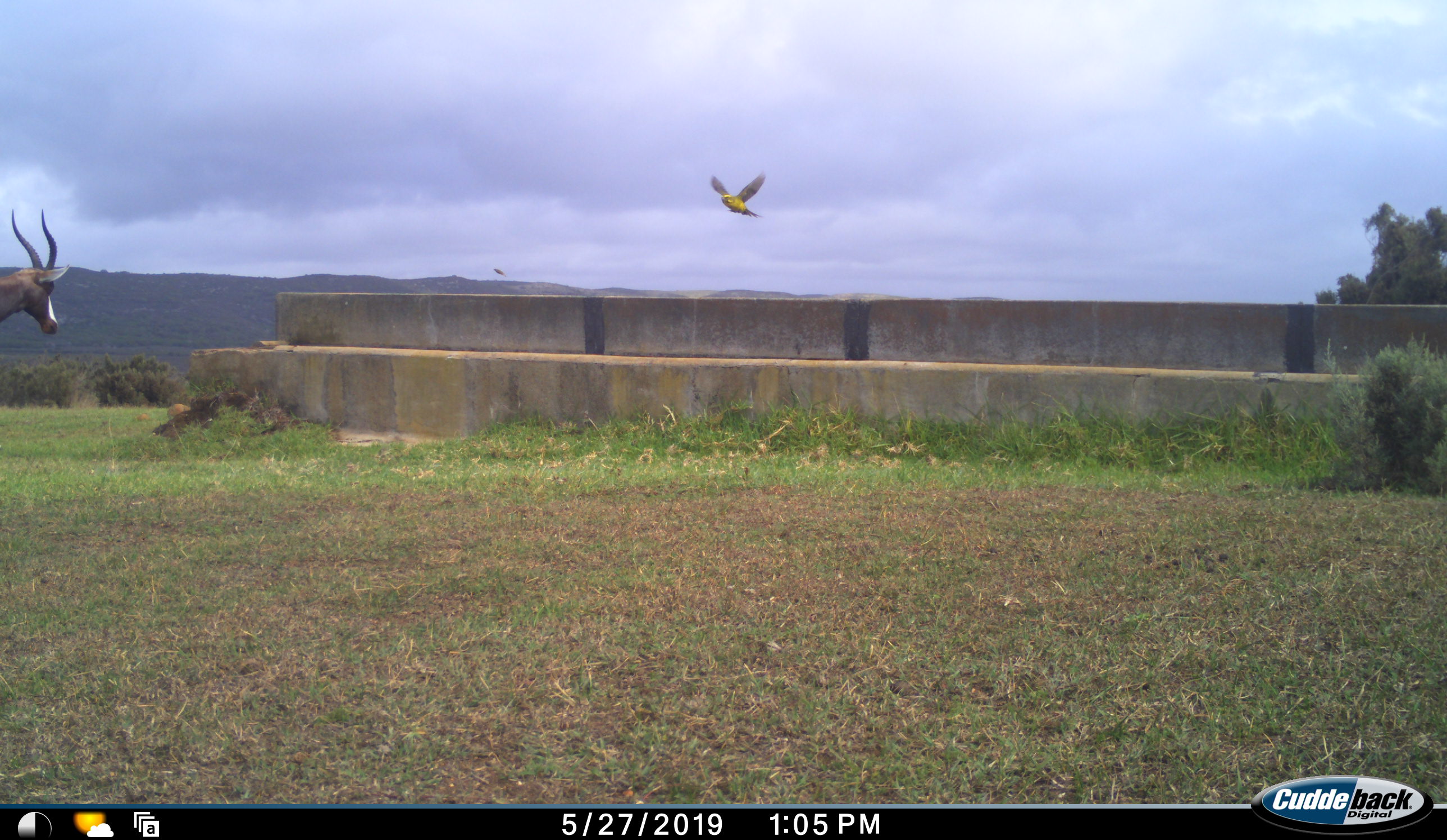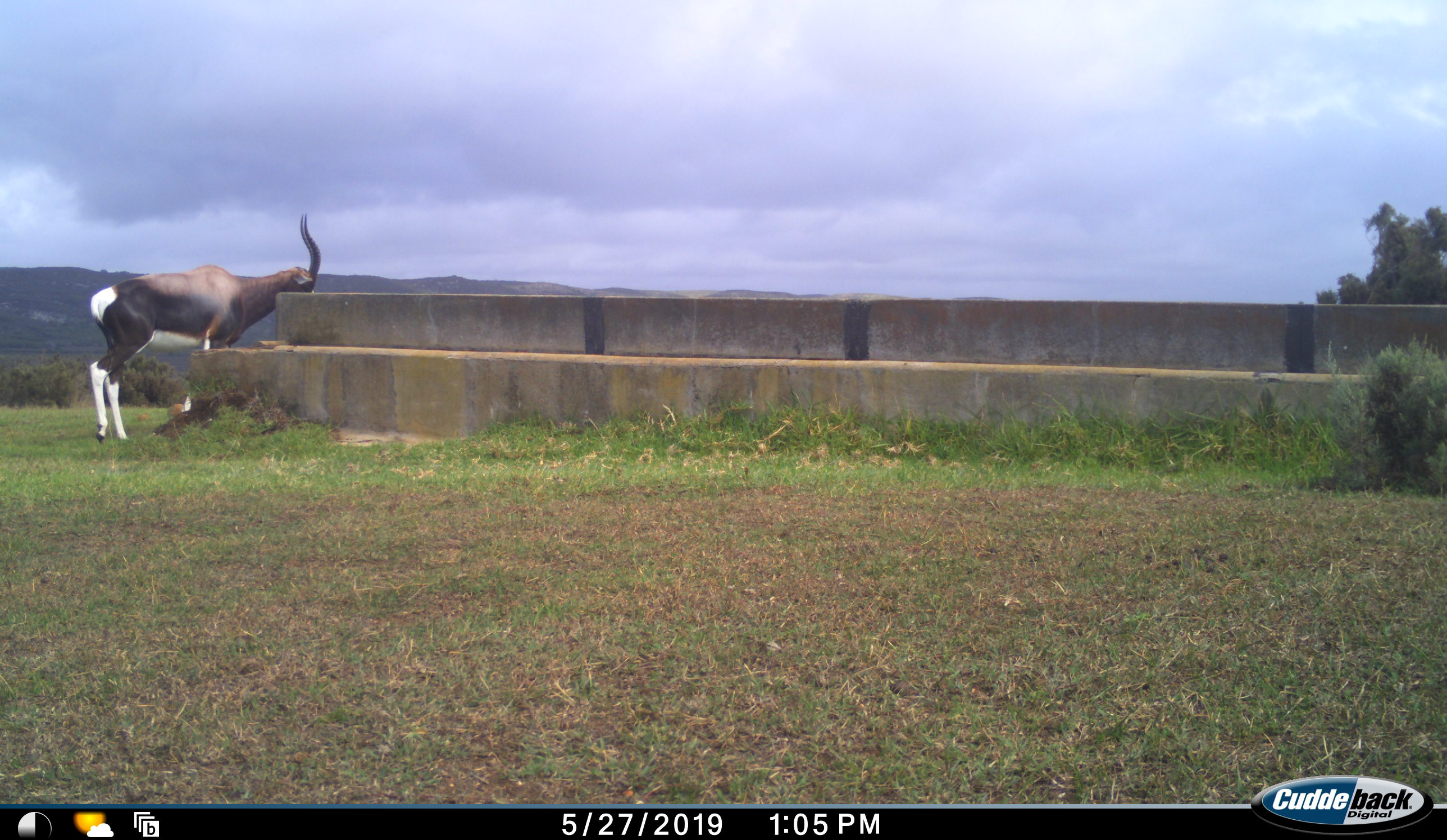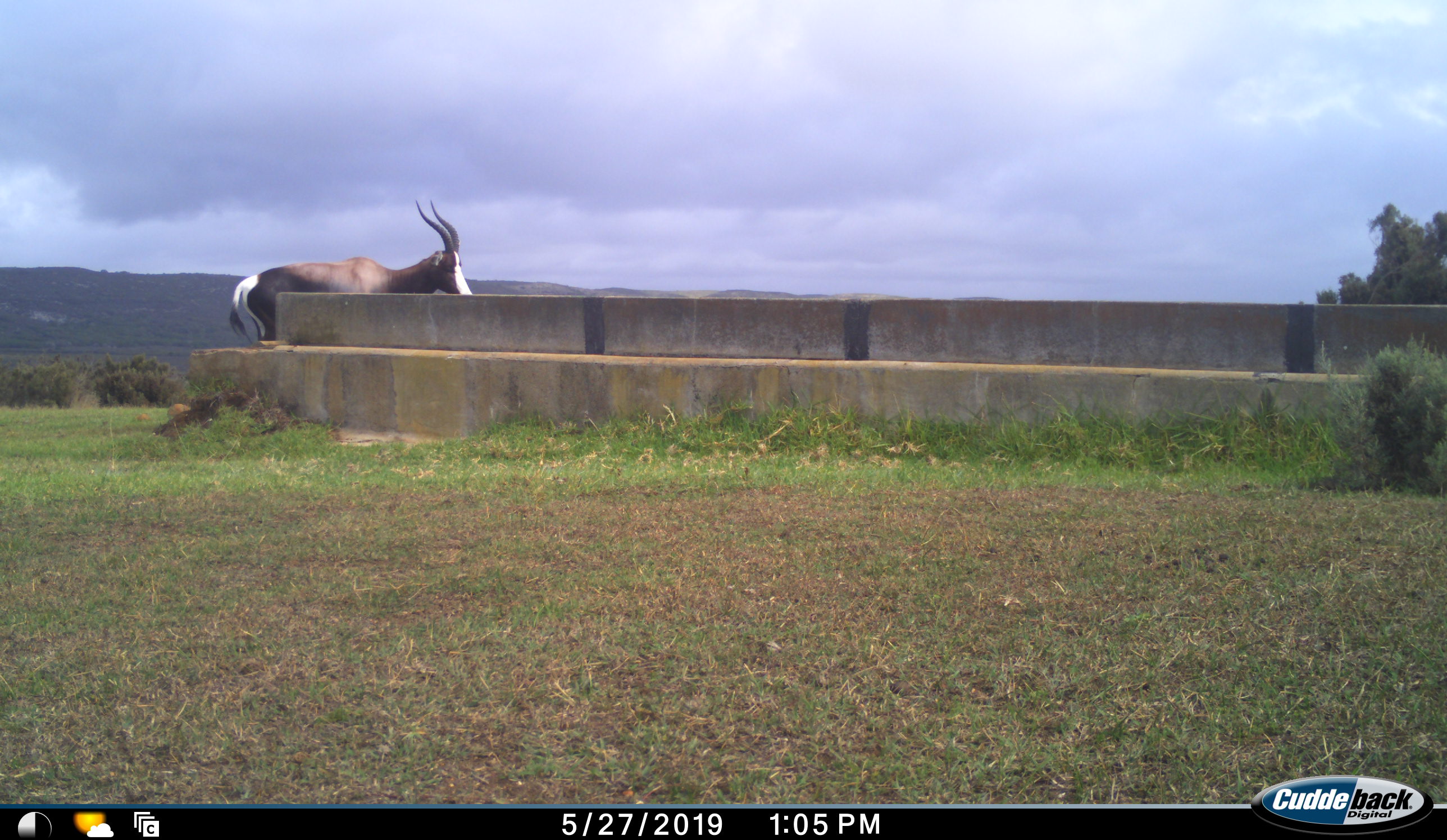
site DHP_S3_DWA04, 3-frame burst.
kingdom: Animalia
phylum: Chordata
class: Aves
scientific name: Aves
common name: bird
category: birdother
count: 2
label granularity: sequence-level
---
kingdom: Animalia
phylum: Chordata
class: Mammalia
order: Artiodactyla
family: Bovidae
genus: Damaliscus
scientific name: Damaliscus pygargus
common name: bontebok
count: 1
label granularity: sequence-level